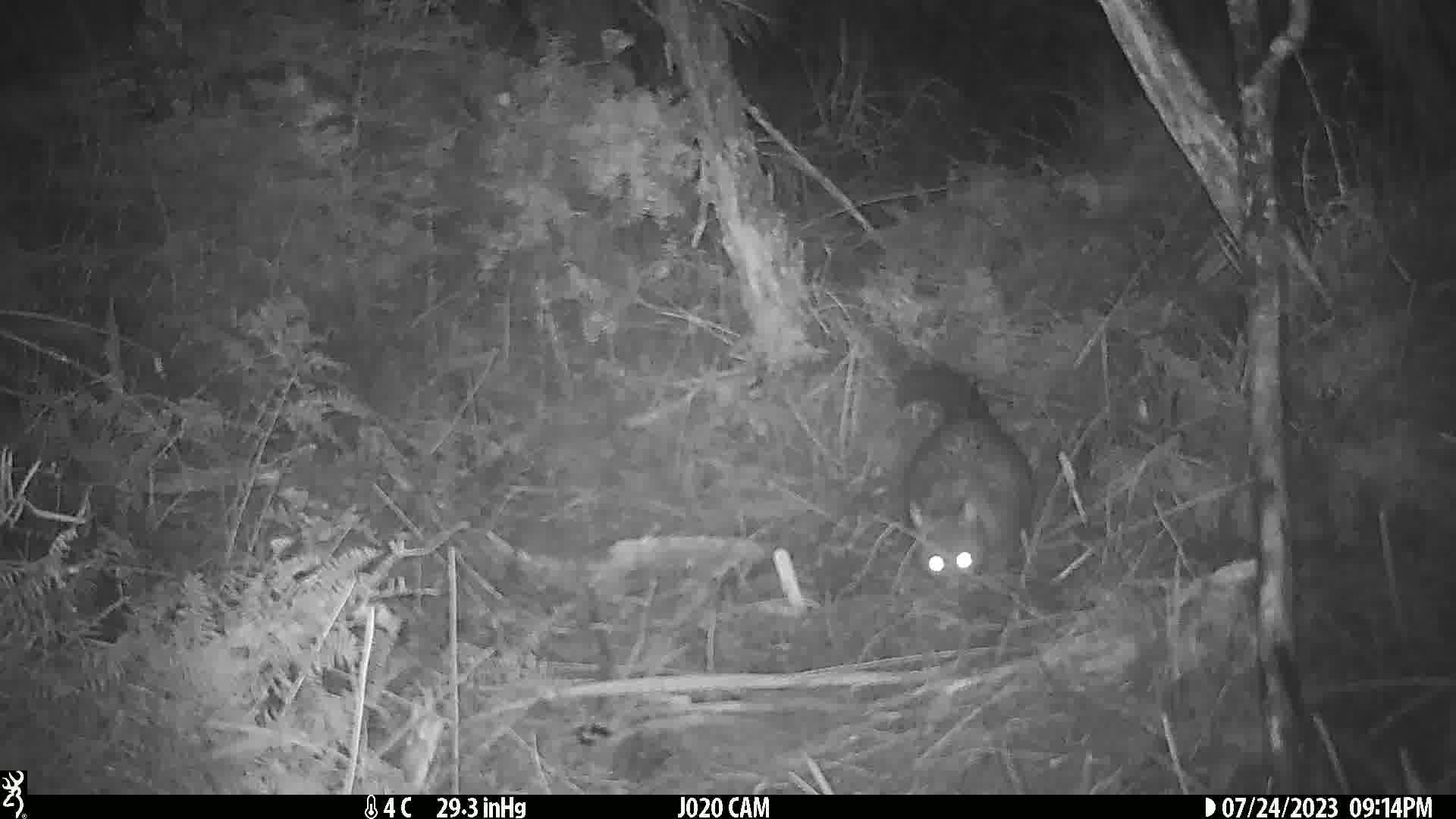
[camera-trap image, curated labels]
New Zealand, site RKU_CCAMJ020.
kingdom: Animalia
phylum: Chordata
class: Mammalia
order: Diprotodontia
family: Phalangeridae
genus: Trichosurus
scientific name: Trichosurus vulpecula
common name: common brushtail possum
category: possum